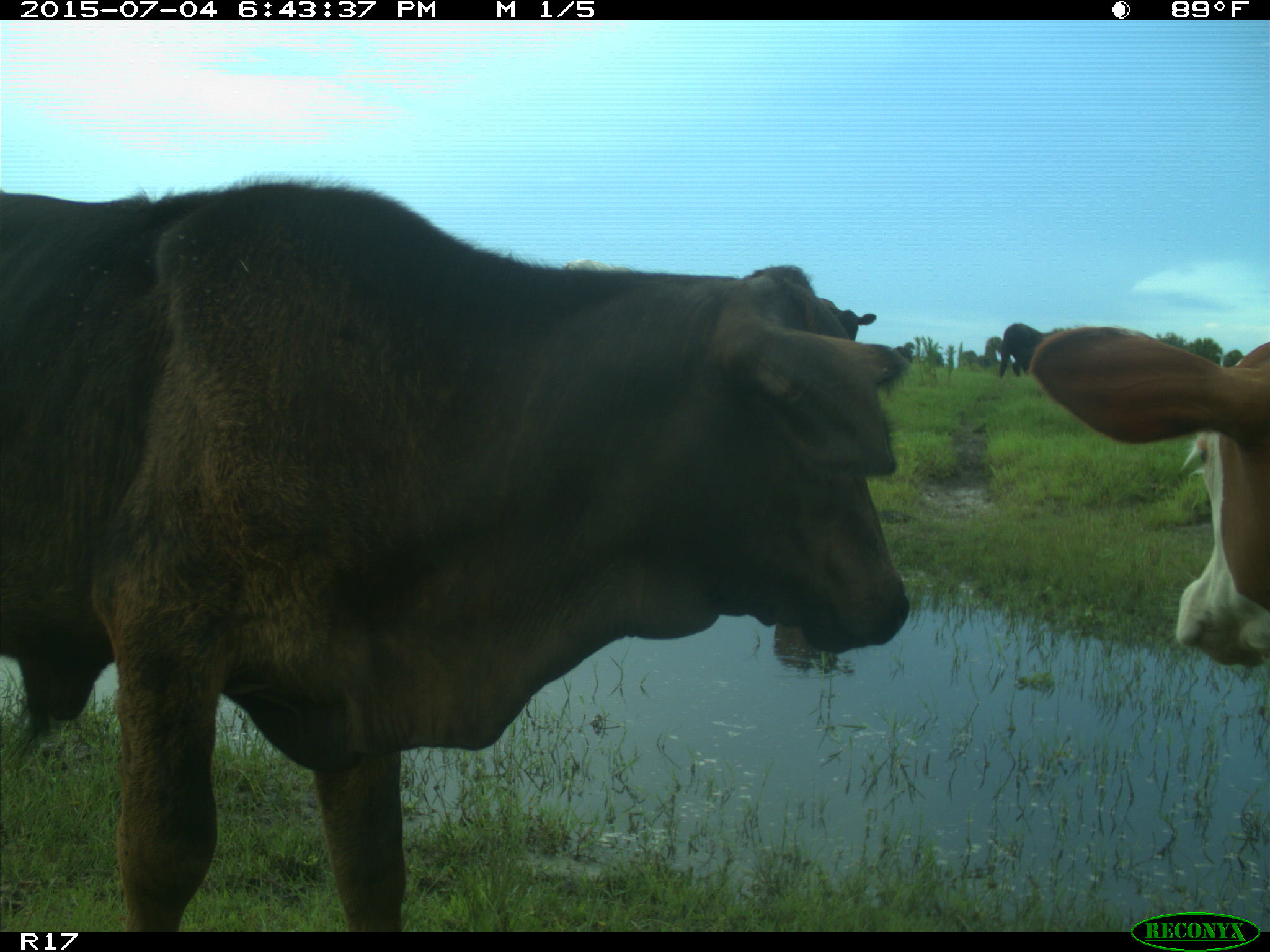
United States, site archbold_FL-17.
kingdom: Animalia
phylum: Chordata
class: Mammalia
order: Artiodactyla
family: Bovidae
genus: Bos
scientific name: Bos taurus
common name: domestic cow